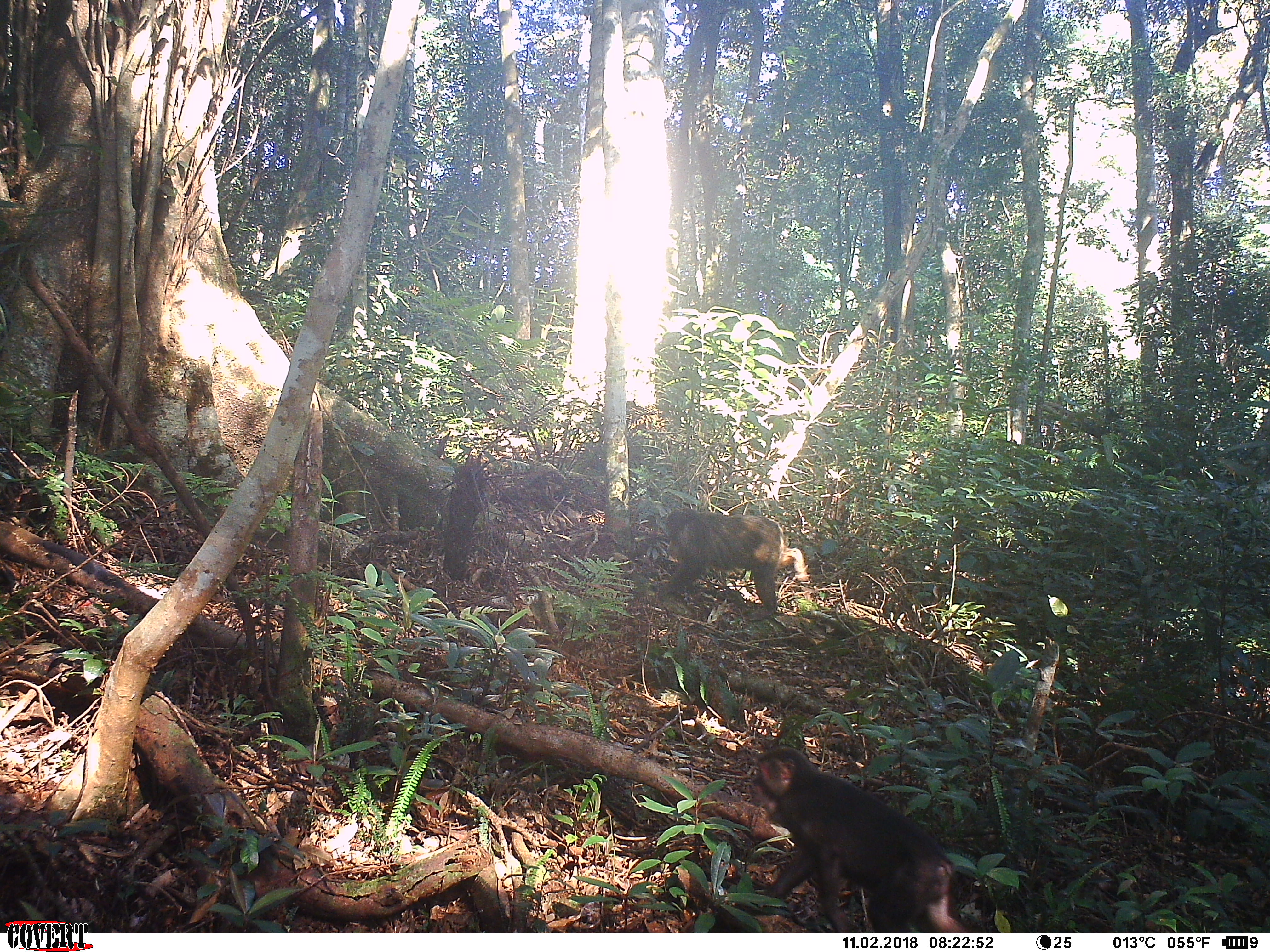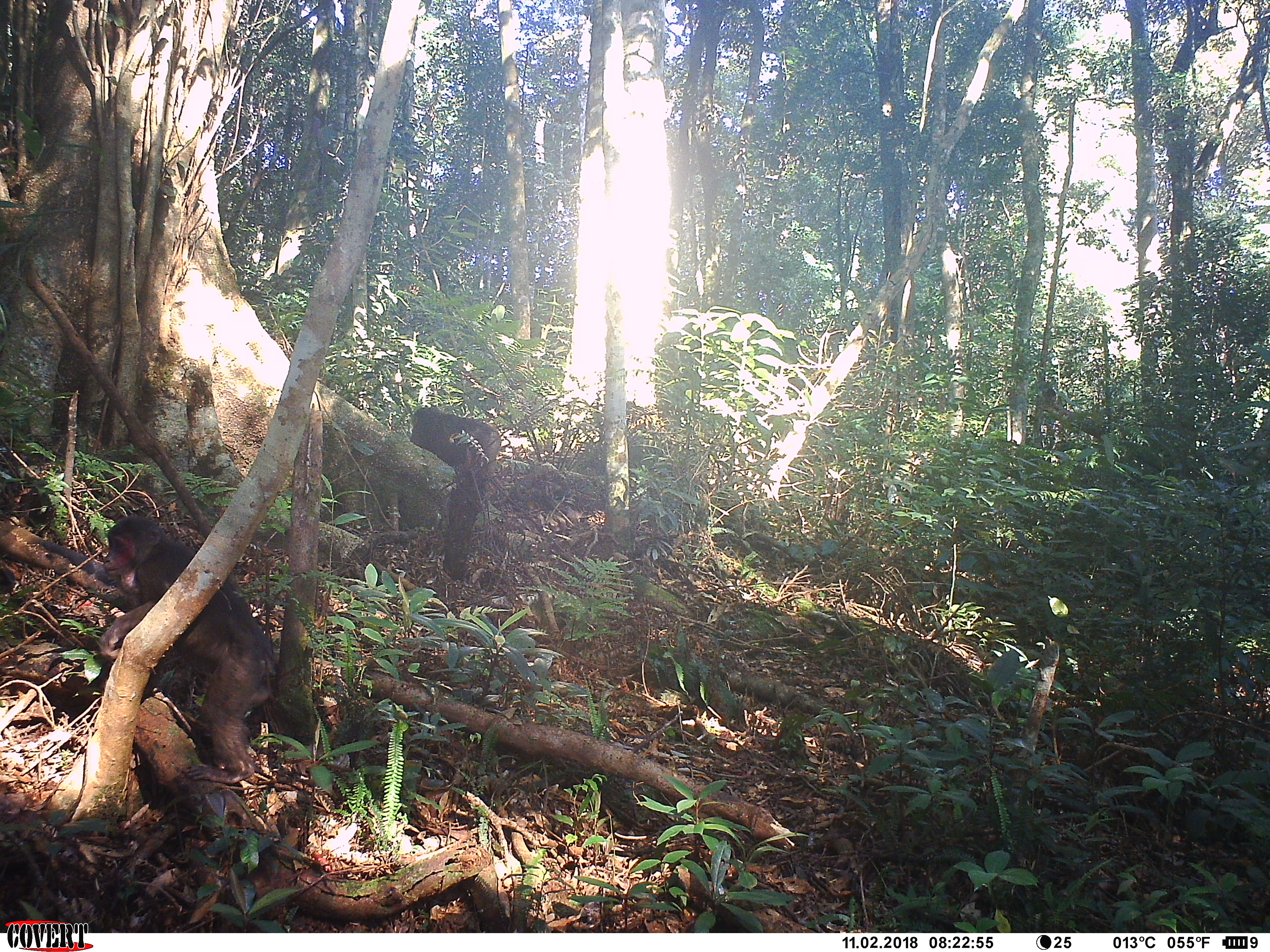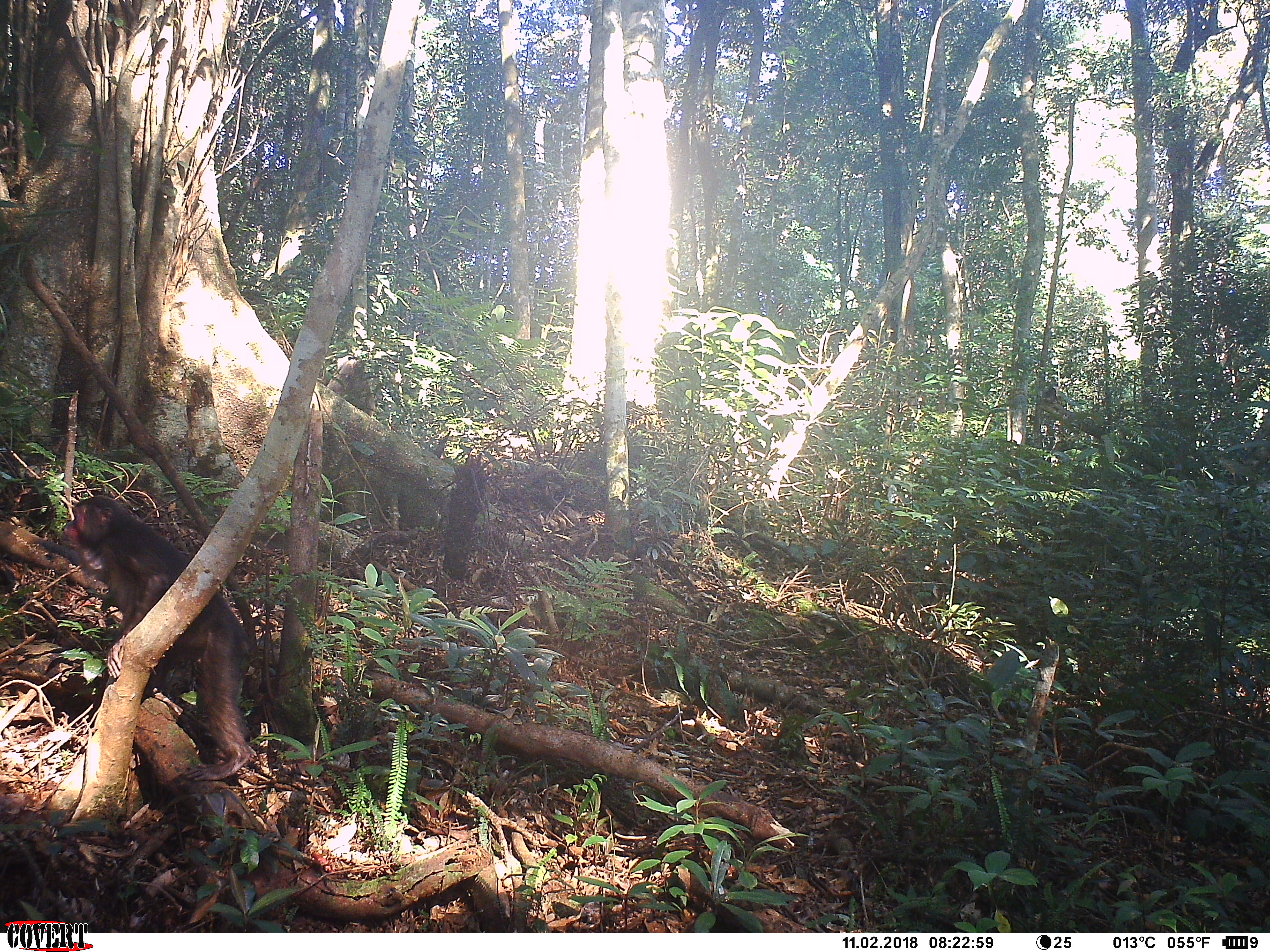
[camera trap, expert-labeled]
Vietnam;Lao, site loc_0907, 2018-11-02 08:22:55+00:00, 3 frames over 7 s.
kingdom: Animalia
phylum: Chordata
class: Mammalia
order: Primates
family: Cercopithecidae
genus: Macaca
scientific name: Macaca arctoides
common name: stump-tailed macaque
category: stump tailed macaque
Stump tailed macaque (stump-tailed macaque) (Macaca arctoides). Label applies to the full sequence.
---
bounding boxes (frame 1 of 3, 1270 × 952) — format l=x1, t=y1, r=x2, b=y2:
stump tailed macaque: l=745, t=746, r=970, b=933; l=651, t=506, r=809, b=619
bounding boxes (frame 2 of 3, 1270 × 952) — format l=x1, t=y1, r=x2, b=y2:
stump tailed macaque: l=100, t=516, r=277, b=784; l=409, t=406, r=488, b=473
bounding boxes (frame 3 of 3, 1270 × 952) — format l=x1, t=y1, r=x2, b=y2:
stump tailed macaque: l=59, t=494, r=257, b=781; l=326, t=352, r=375, b=416